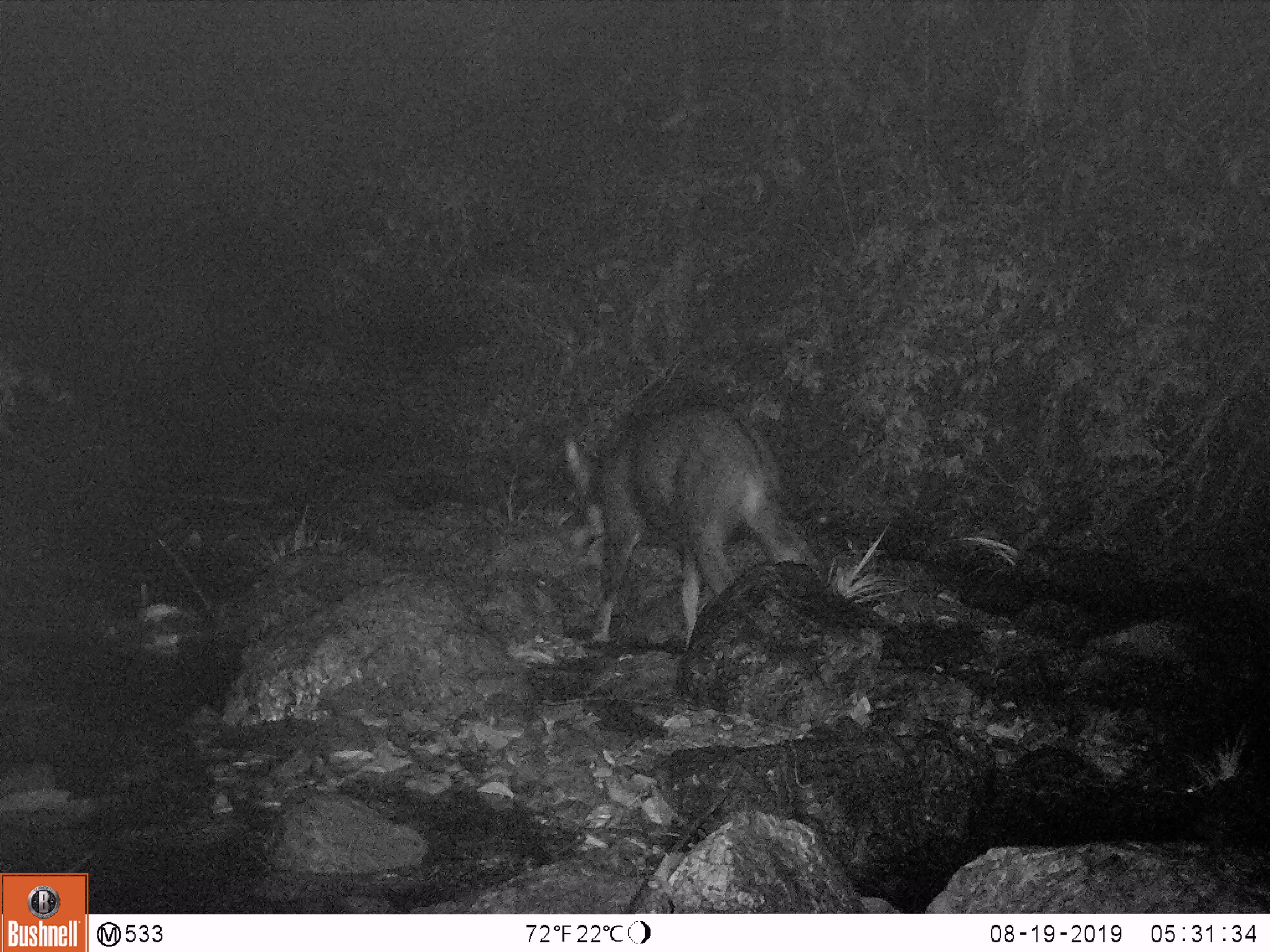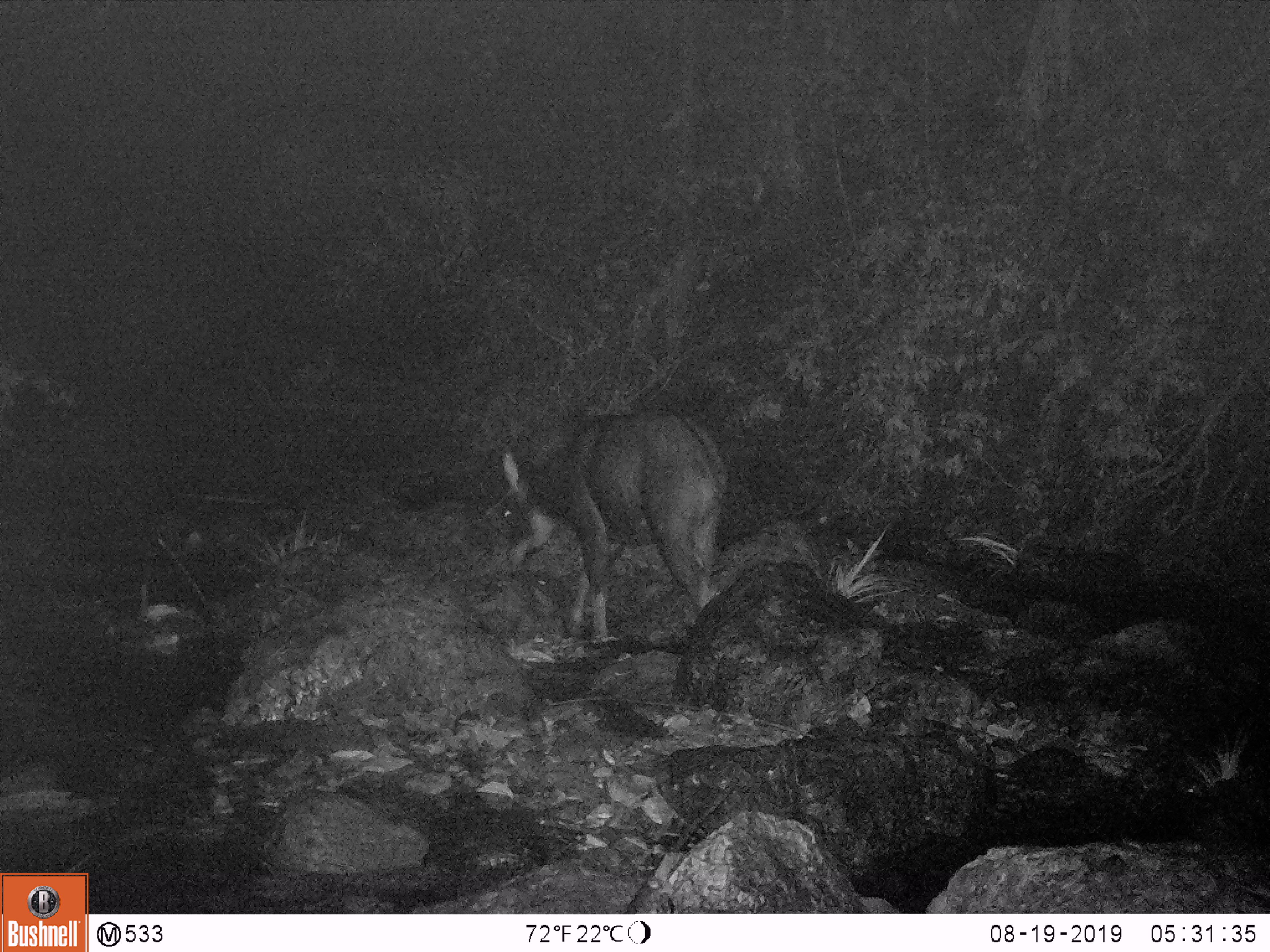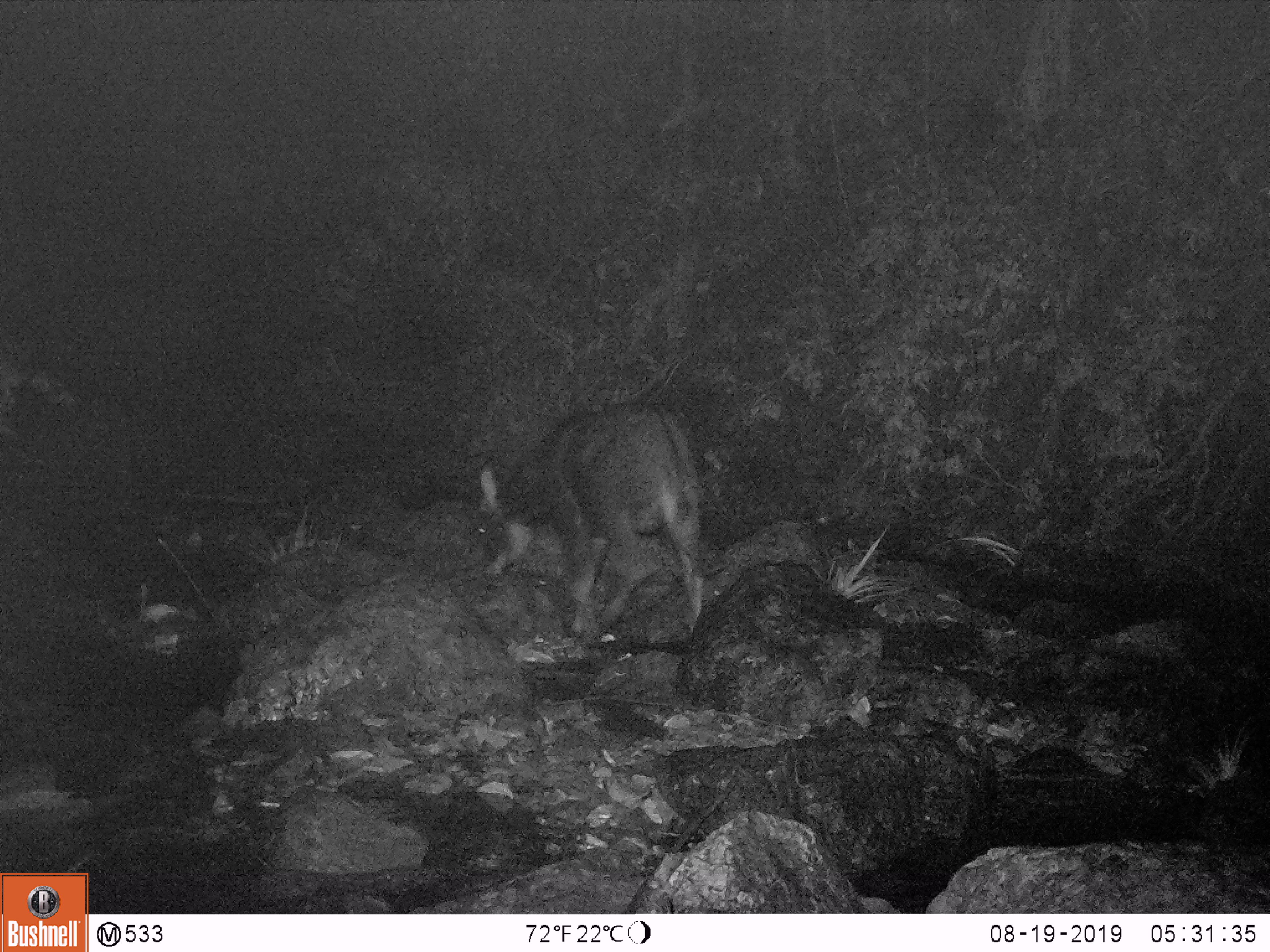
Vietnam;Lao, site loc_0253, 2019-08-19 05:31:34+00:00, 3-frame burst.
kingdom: Animalia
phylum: Chordata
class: Mammalia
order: Artiodactyla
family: Bovidae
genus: Capricornis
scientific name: Capricornis sumatraensis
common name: chinese serow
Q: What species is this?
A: Chinese serow (Capricornis sumatraensis).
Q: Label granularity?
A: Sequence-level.